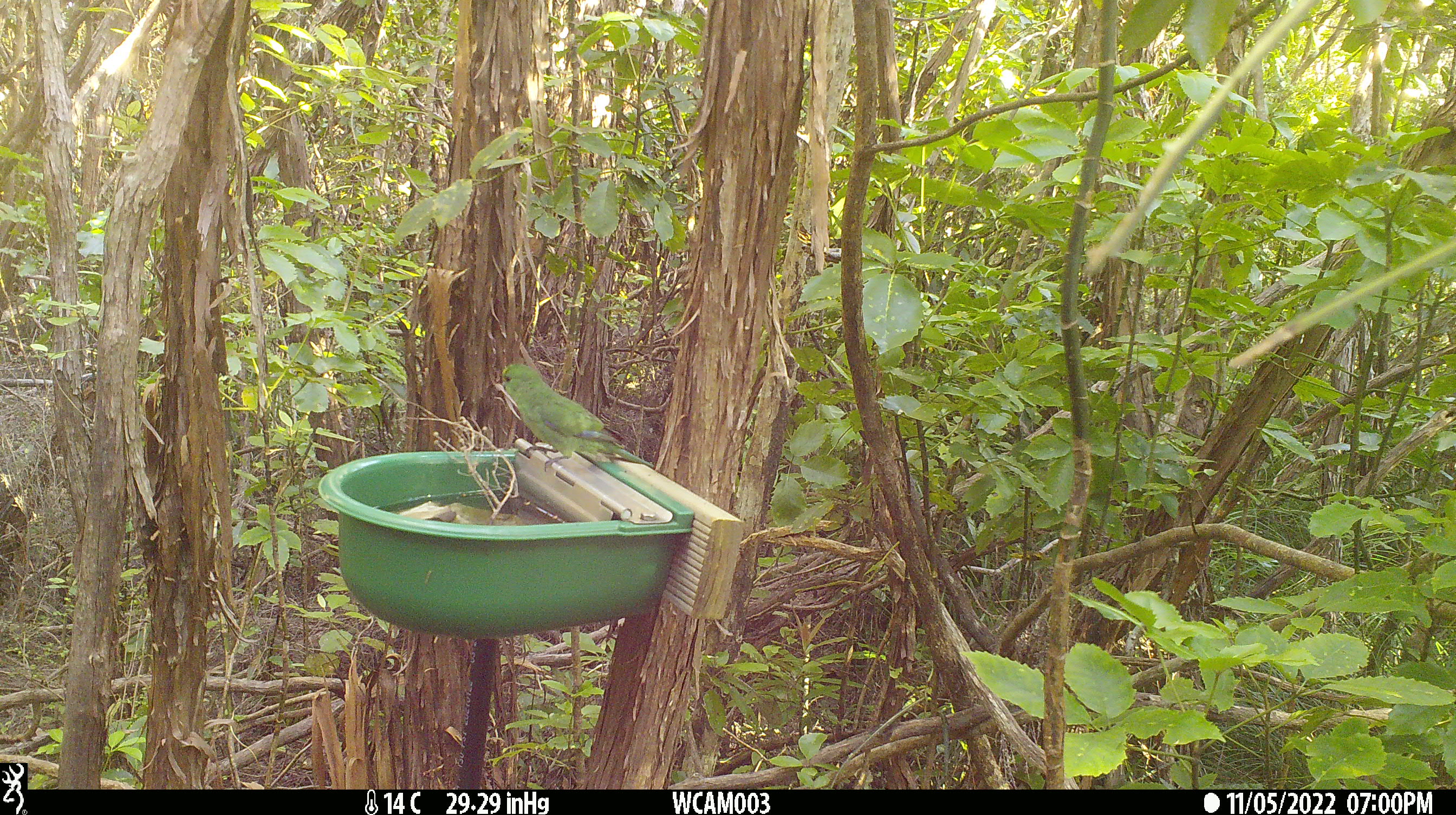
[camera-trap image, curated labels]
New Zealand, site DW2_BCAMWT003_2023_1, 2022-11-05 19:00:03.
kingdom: Animalia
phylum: Chordata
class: Aves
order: Psittaciformes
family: Psittaculidae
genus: Cyanoramphus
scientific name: Cyanoramphus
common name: parakeet